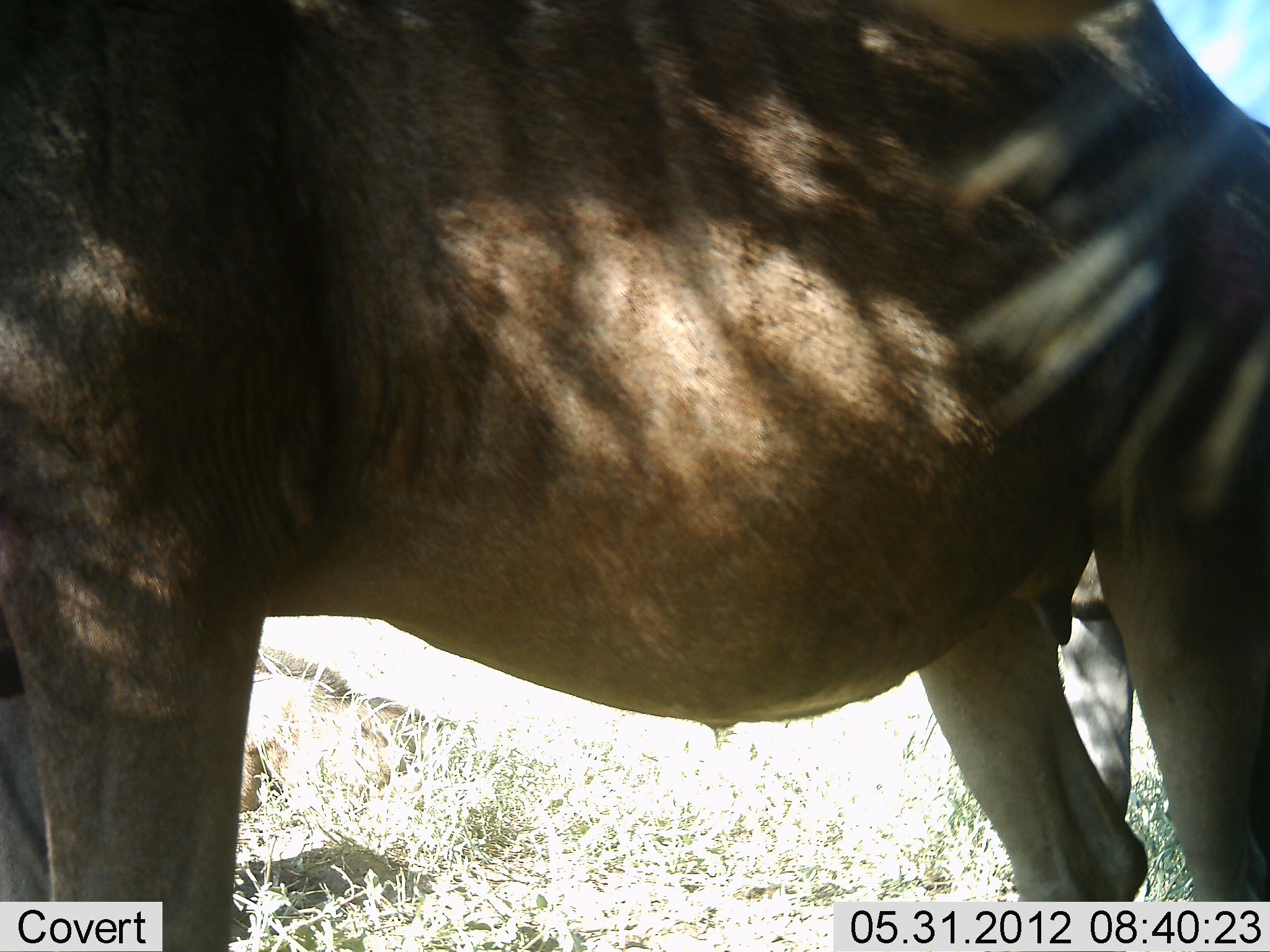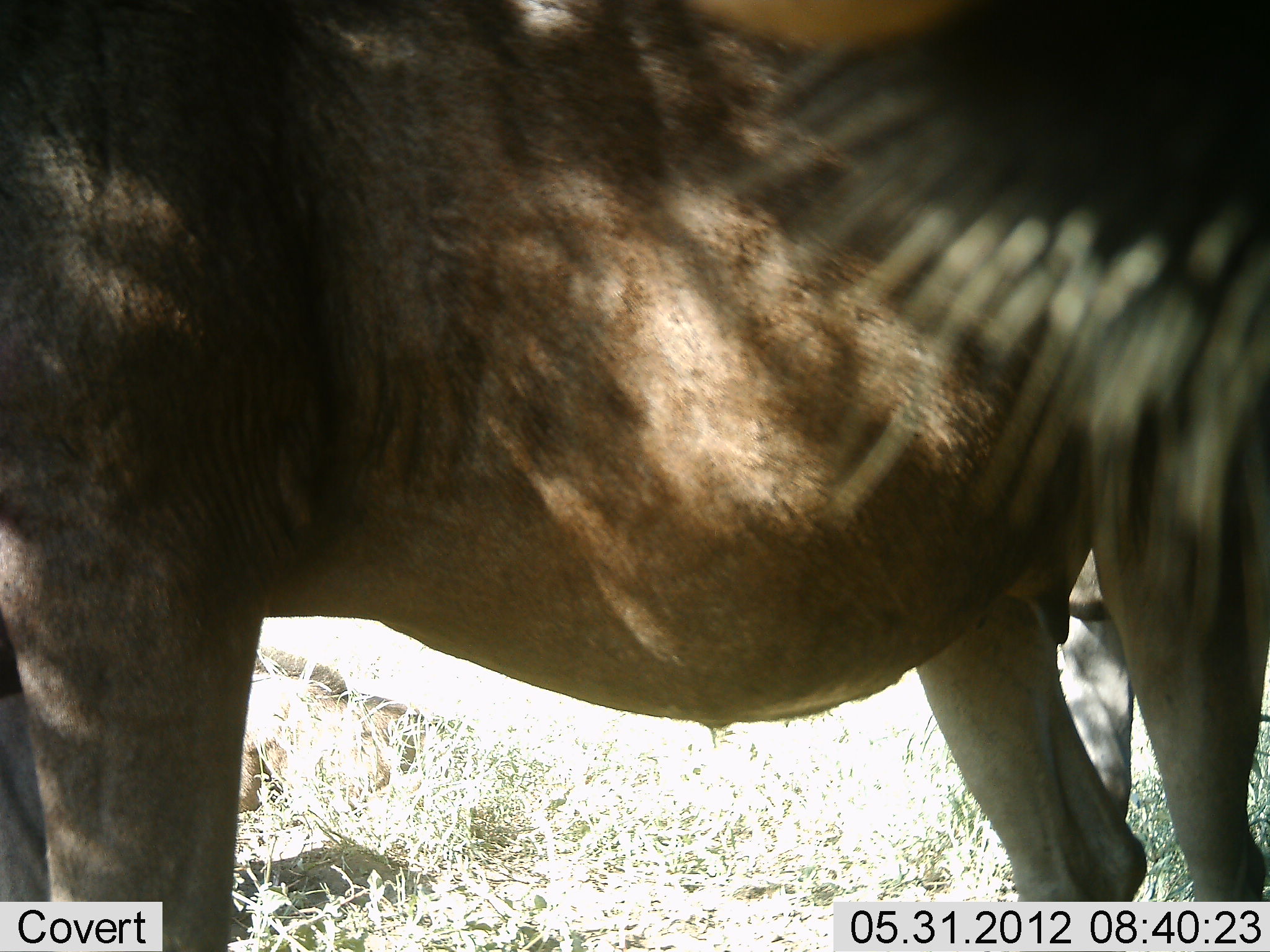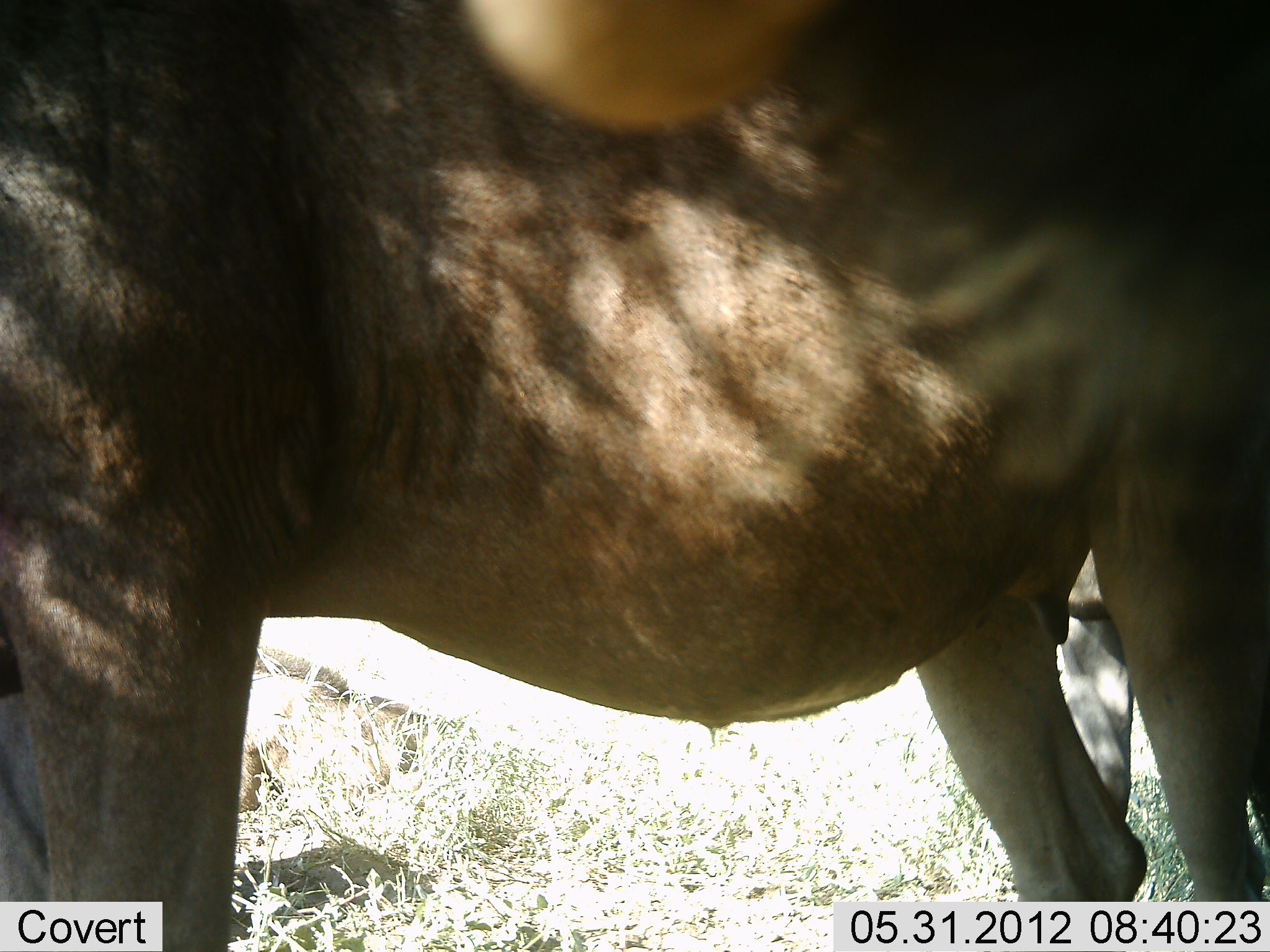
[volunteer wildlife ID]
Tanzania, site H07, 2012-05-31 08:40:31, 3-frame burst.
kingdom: Animalia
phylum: Chordata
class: Mammalia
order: Artiodactyla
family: Bovidae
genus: Connochaetes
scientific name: Connochaetes taurinus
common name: blue wildebeest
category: wildebeest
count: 2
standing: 100%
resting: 30%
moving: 0%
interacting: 0%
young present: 0%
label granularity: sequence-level